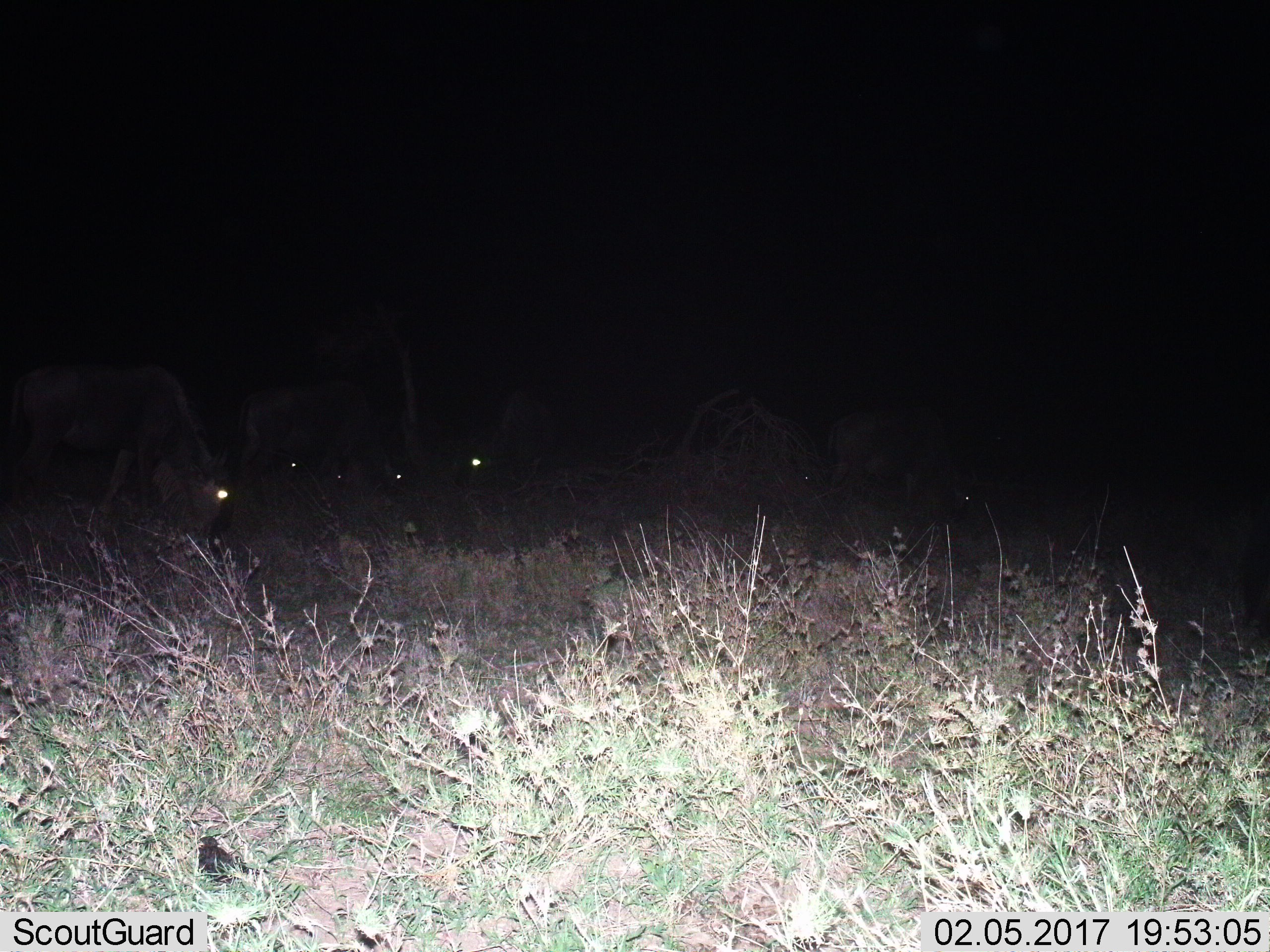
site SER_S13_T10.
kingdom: Animalia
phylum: Chordata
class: Mammalia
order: Artiodactyla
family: Bovidae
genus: Connochaetes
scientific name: Connochaetes taurinus taurinus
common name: blue wildebeest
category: wildebeestblue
Wildebeestblue (blue wildebeest) (Connochaetes taurinus taurinus), count 6. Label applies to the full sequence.